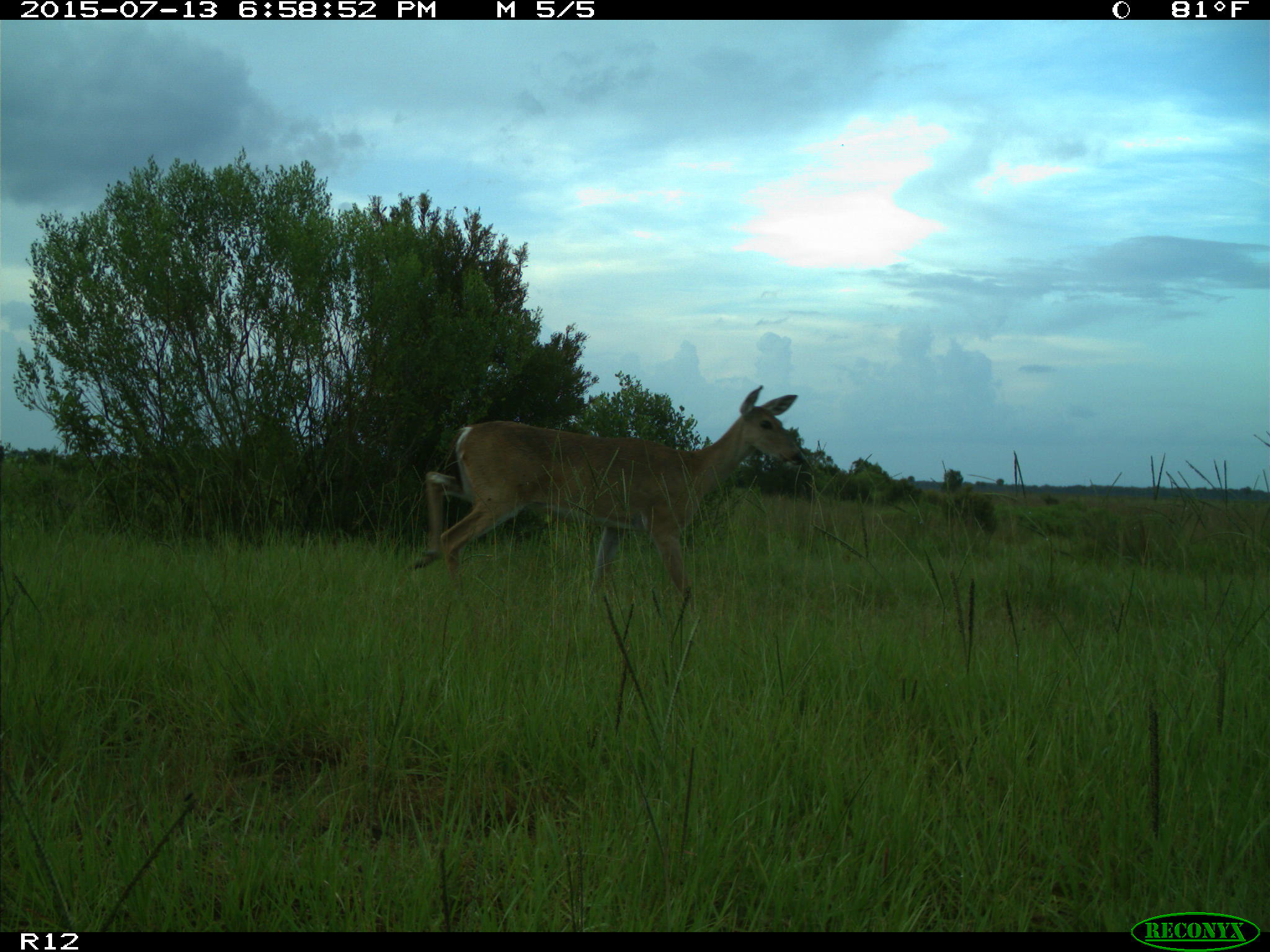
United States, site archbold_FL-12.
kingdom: Animalia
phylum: Chordata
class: Mammalia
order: Artiodactyla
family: Cervidae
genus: Odocoileus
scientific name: Odocoileus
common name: deer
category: unidentified deer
Unidentified deer (deer) (Odocoileus).